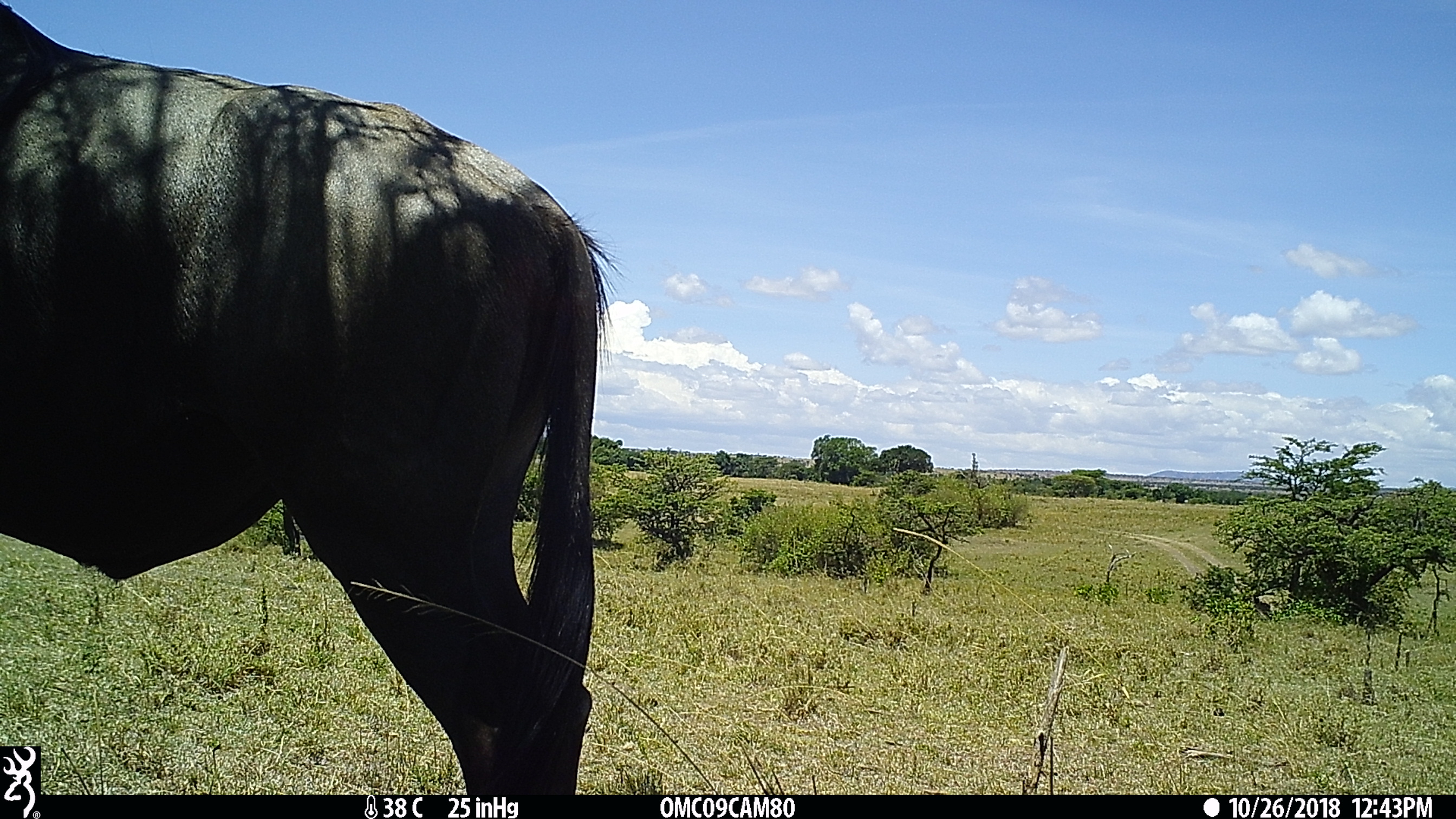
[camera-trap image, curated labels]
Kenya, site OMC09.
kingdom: Animalia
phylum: Chordata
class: Mammalia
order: Artiodactyla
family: Bovidae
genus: Connochaetes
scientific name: Connochaetes taurinus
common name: blue wildebeest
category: wildebeest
Wildebeest (blue wildebeest) (Connochaetes taurinus).